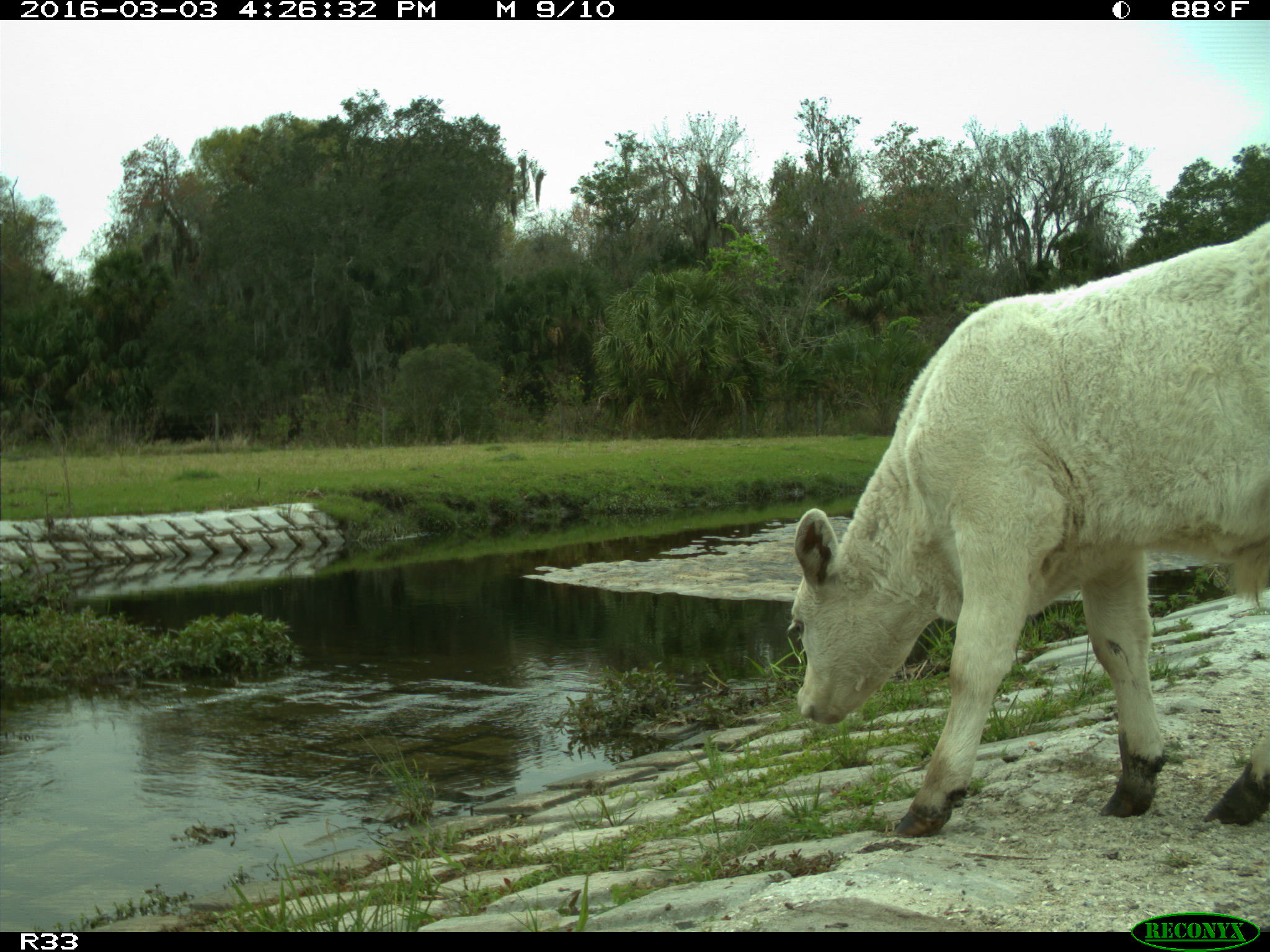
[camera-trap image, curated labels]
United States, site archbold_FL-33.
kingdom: Animalia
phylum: Chordata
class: Mammalia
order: Artiodactyla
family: Bovidae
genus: Bos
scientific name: Bos taurus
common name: domestic cow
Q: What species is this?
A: Bos taurus (domestic cow).